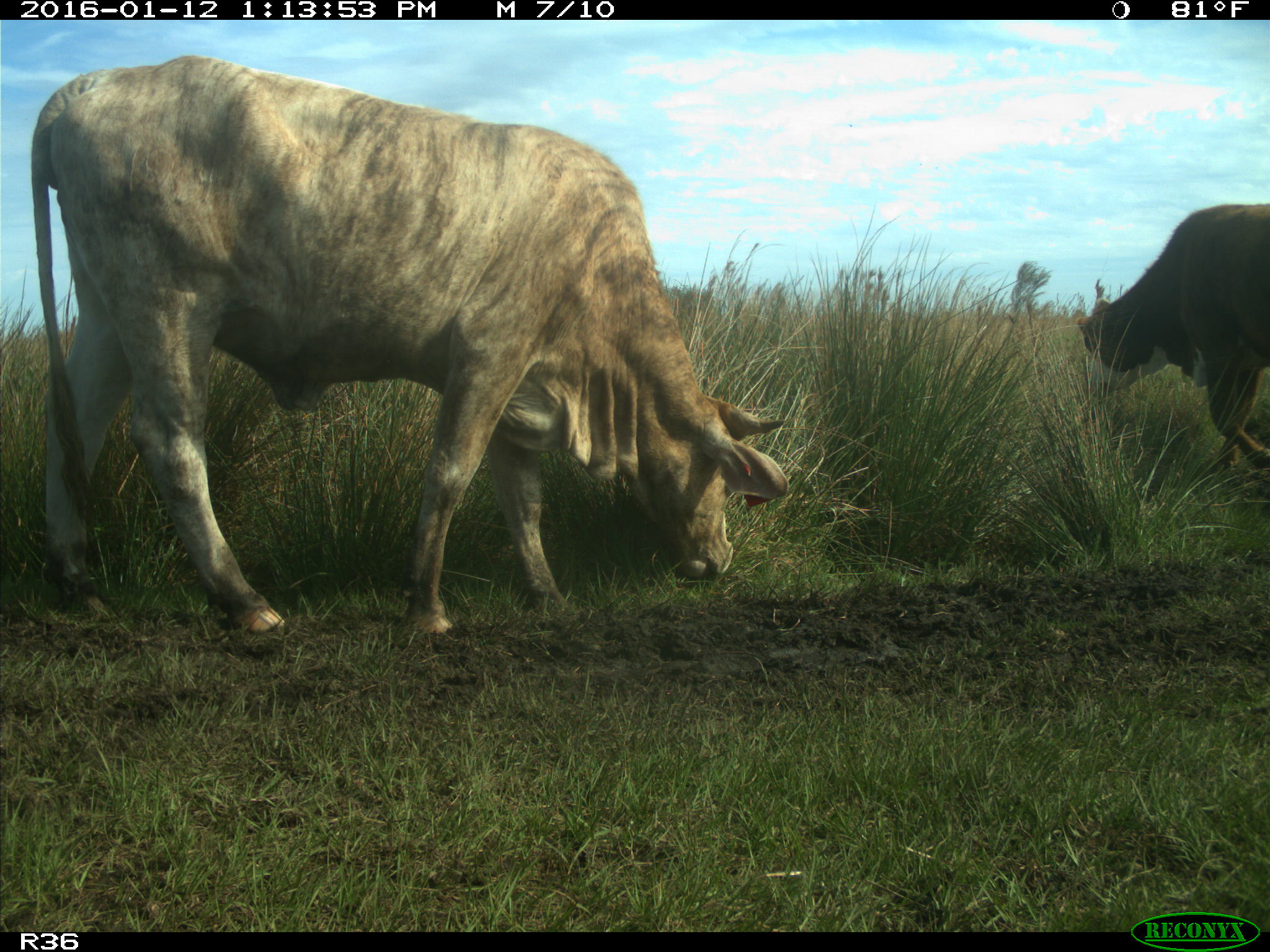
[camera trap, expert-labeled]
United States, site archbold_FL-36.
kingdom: Animalia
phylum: Chordata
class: Mammalia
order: Artiodactyla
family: Bovidae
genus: Bos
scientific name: Bos taurus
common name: domestic cow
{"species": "Bos taurus (domestic cow)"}